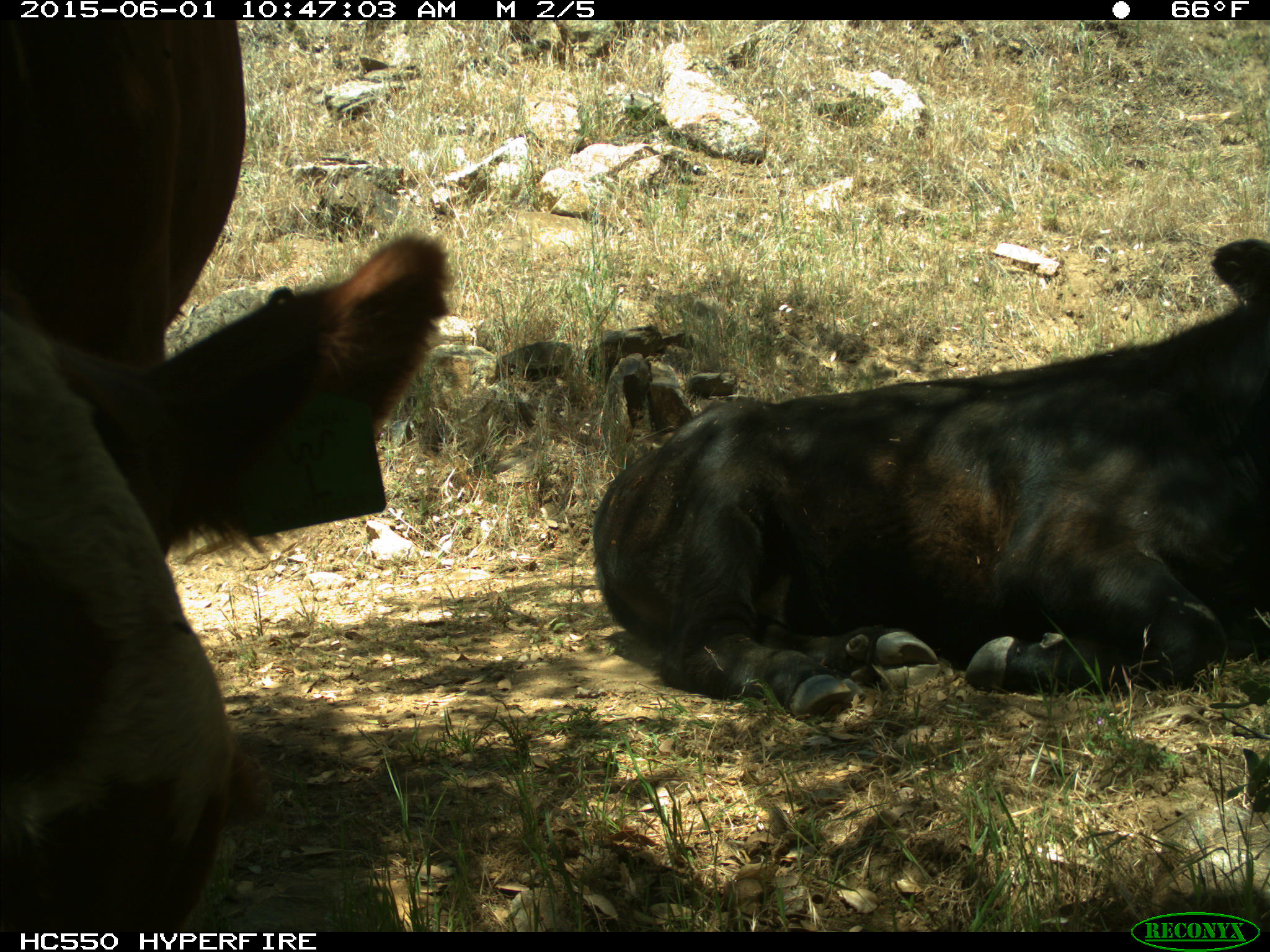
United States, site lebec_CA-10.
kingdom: Animalia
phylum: Chordata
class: Mammalia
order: Artiodactyla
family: Bovidae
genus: Bos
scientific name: Bos taurus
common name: domestic cow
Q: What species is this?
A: Bos taurus (domestic cow).